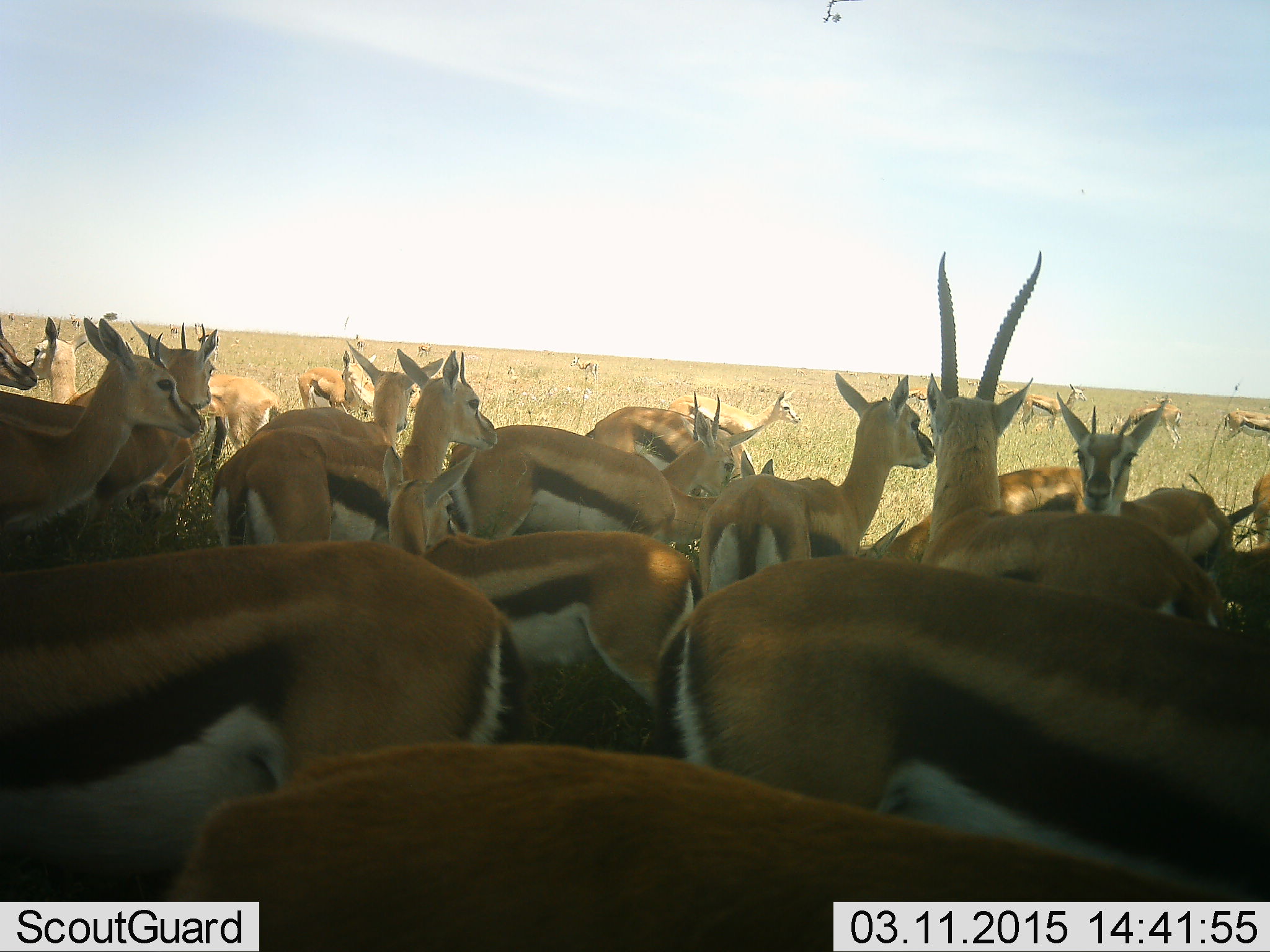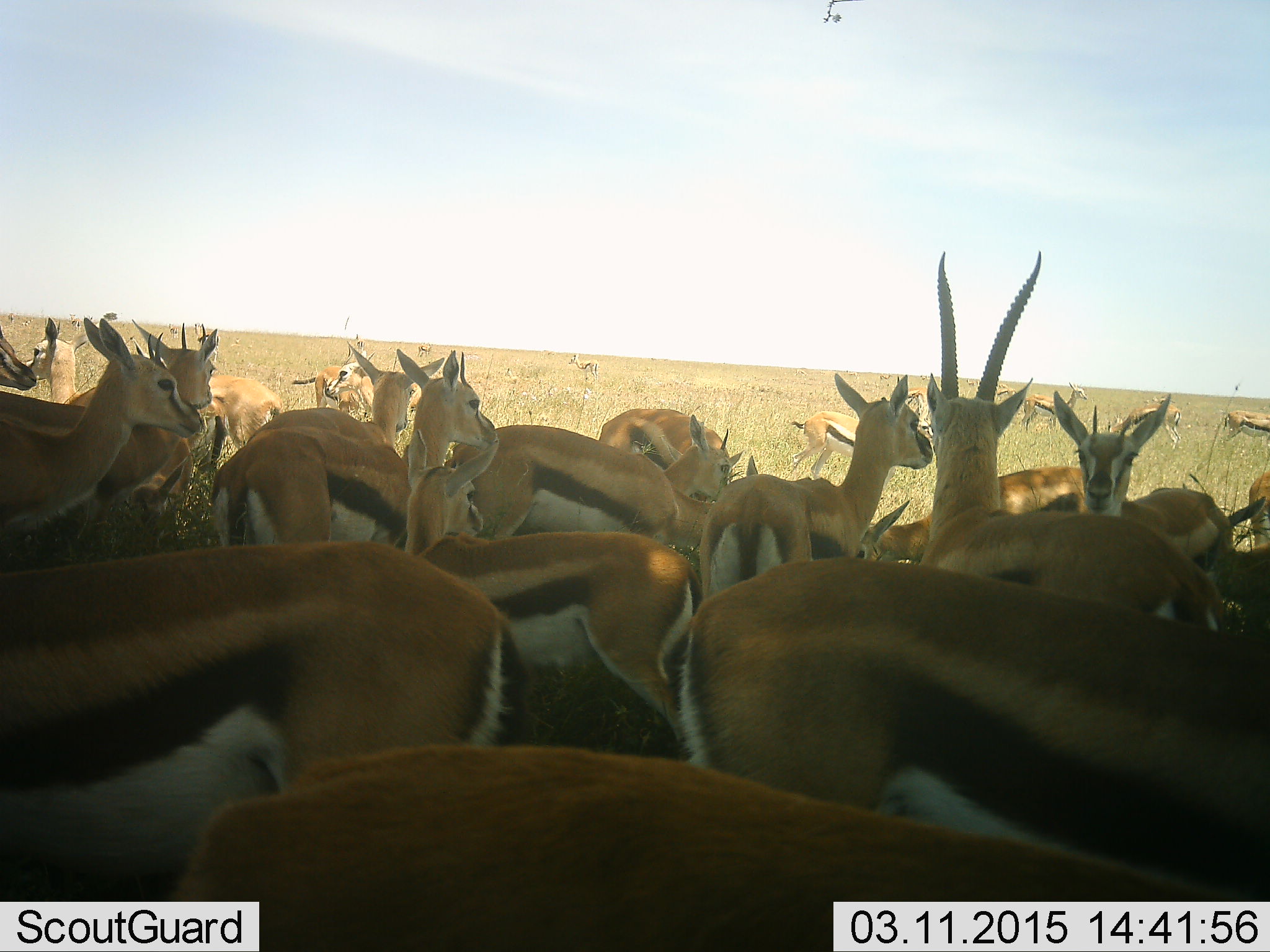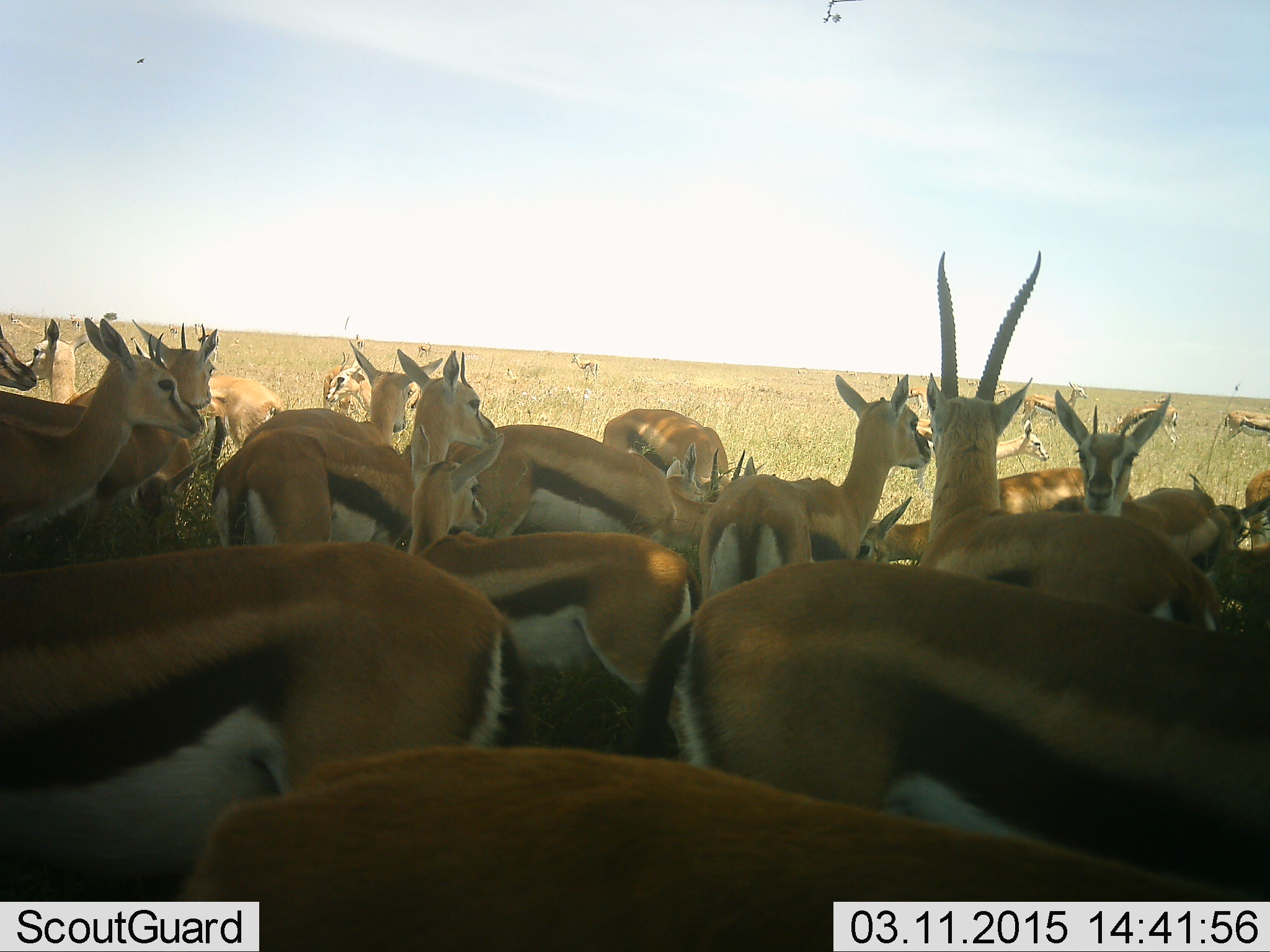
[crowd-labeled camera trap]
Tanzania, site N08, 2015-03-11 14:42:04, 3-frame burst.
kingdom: Animalia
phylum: Chordata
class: Mammalia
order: Artiodactyla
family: Bovidae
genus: Eudorcas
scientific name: Eudorcas thomsonii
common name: thomson's gazelle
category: gazellethomsons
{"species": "gazellethomsons (thomson's gazelle) (Eudorcas thomsonii)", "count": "11-50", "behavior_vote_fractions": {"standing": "100%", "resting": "10%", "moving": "40%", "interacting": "20%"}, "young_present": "30%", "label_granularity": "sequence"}